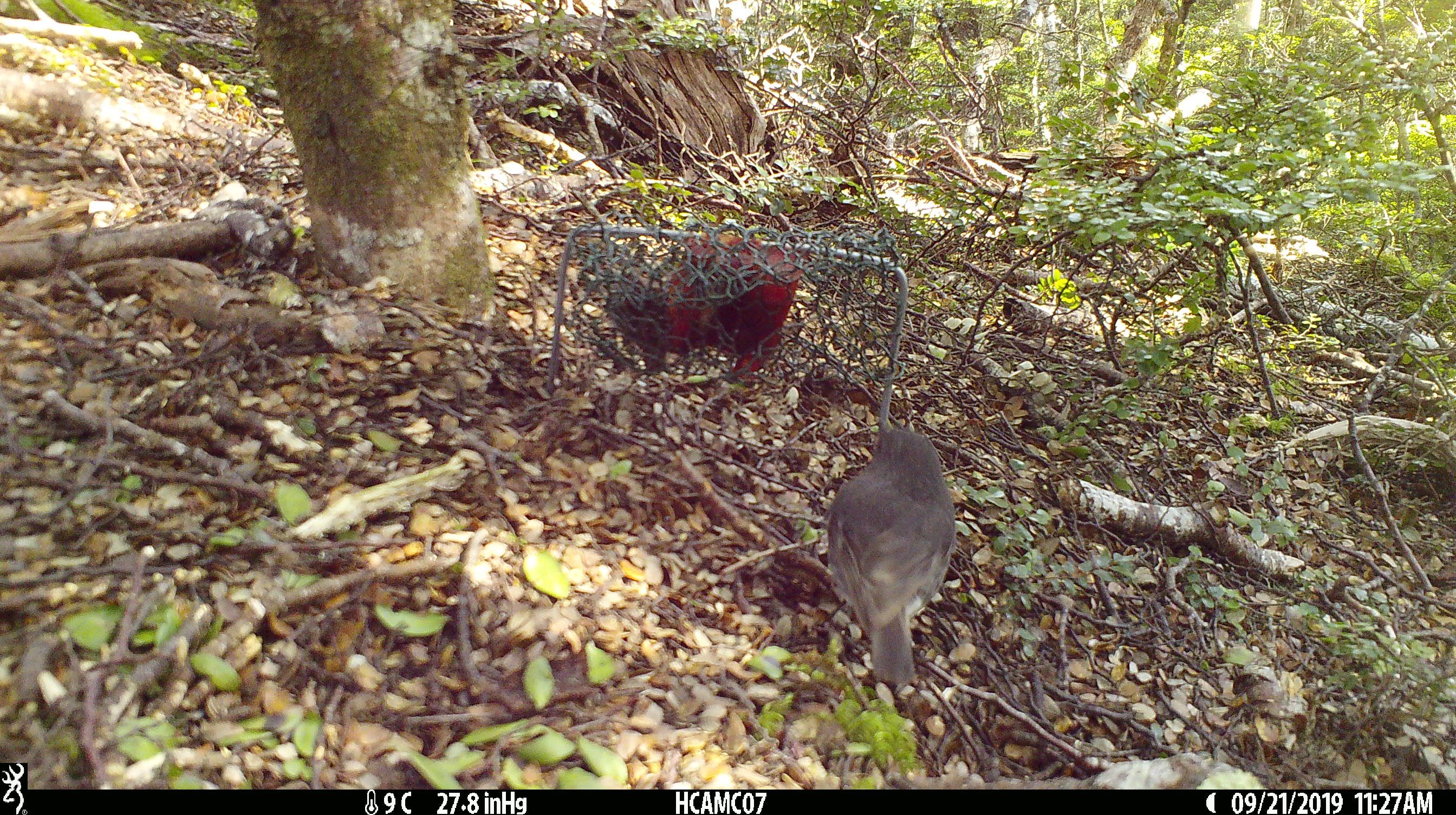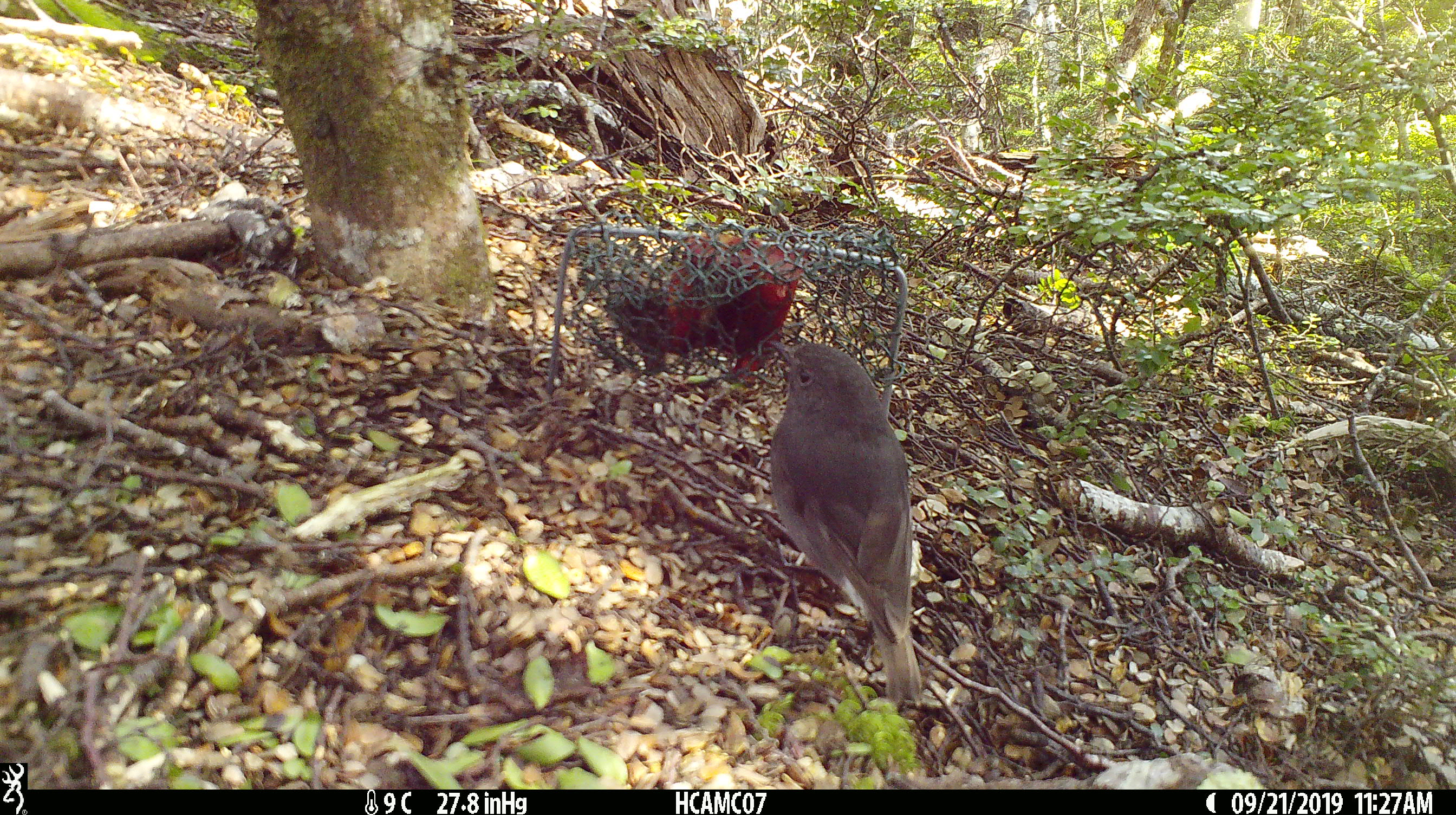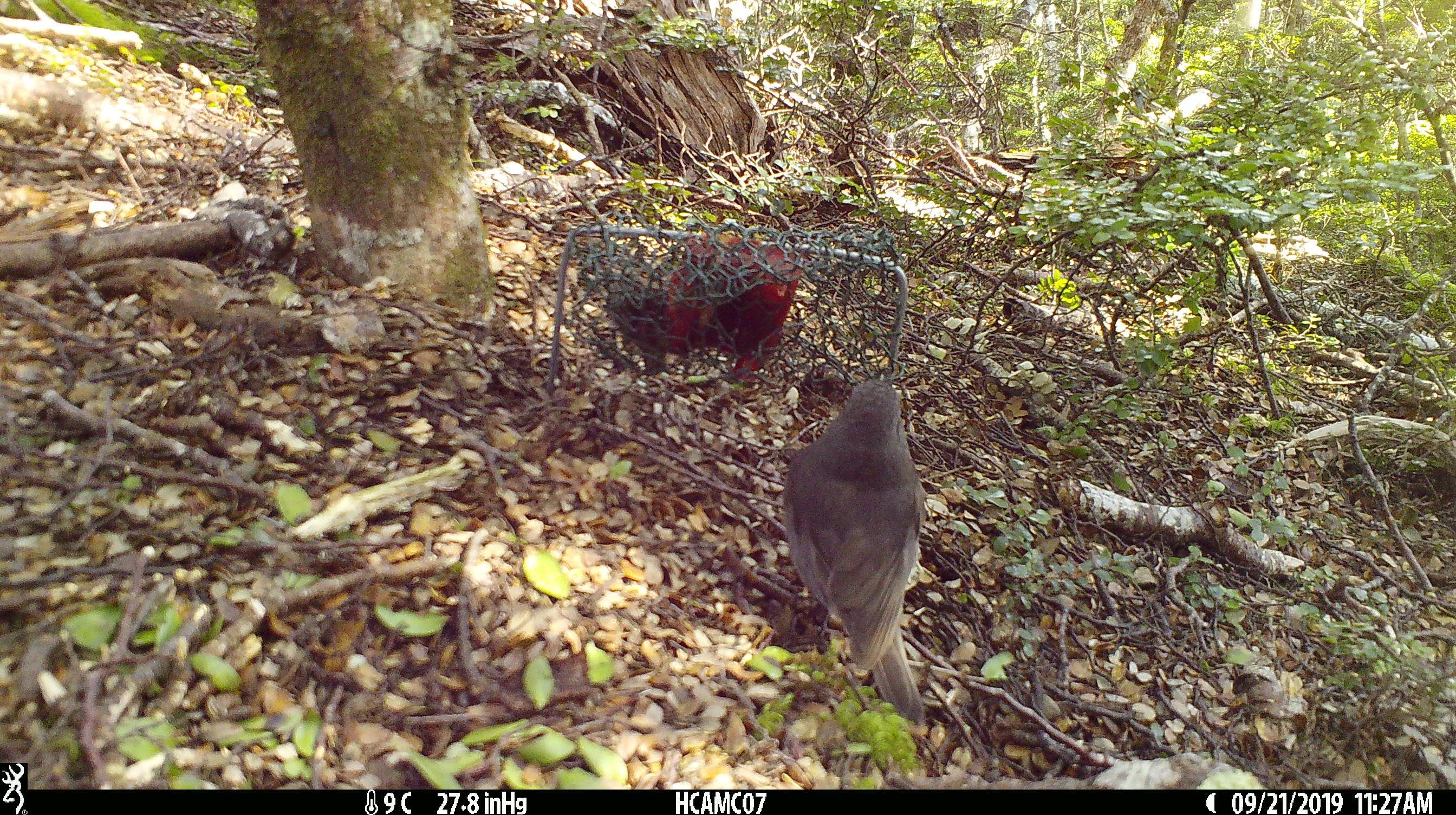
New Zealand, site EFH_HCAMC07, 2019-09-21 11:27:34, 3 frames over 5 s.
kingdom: Animalia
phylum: Chordata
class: Aves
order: Passeriformes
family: Petroicidae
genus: Petroica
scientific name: Petroica australis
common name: new zealand robin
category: robin